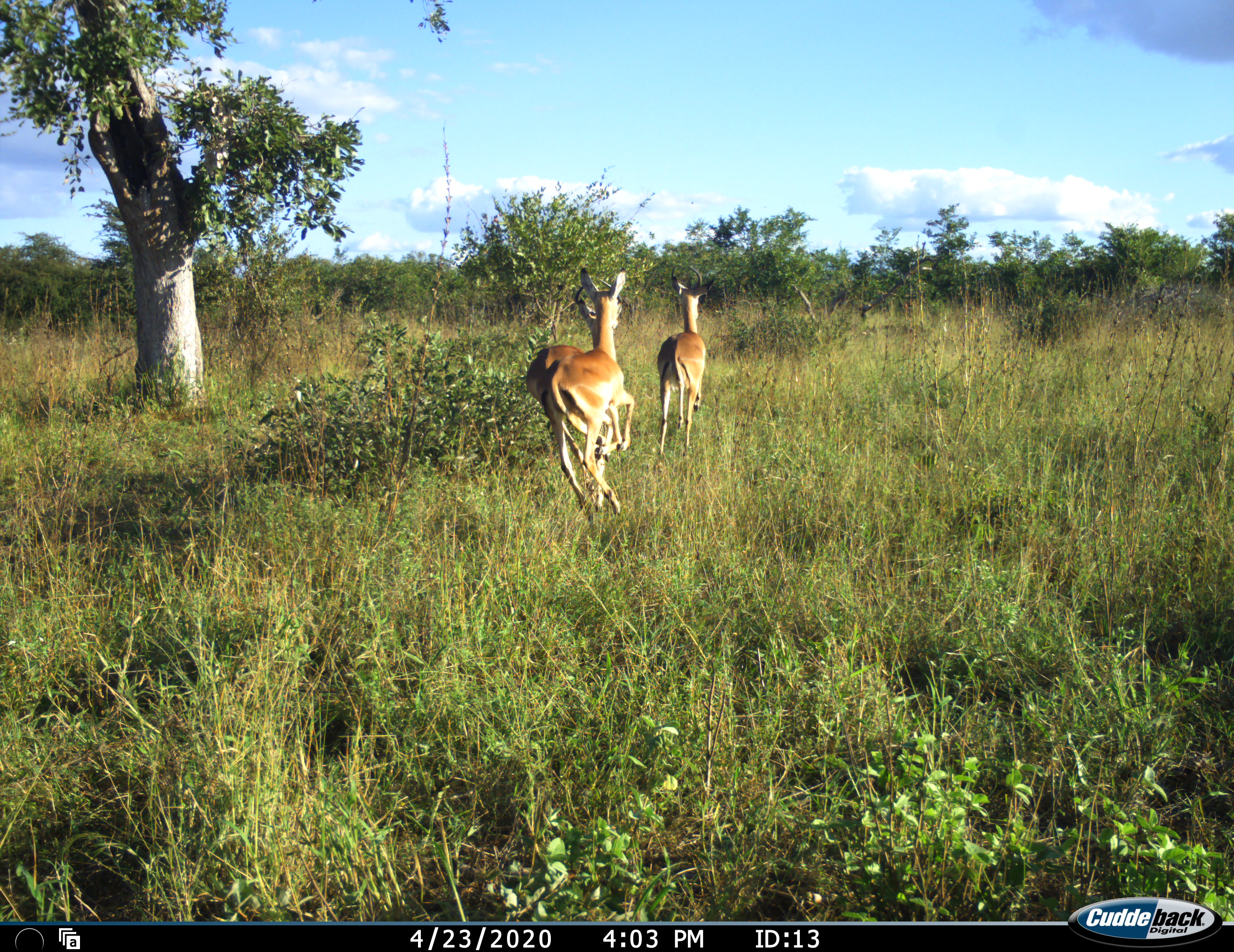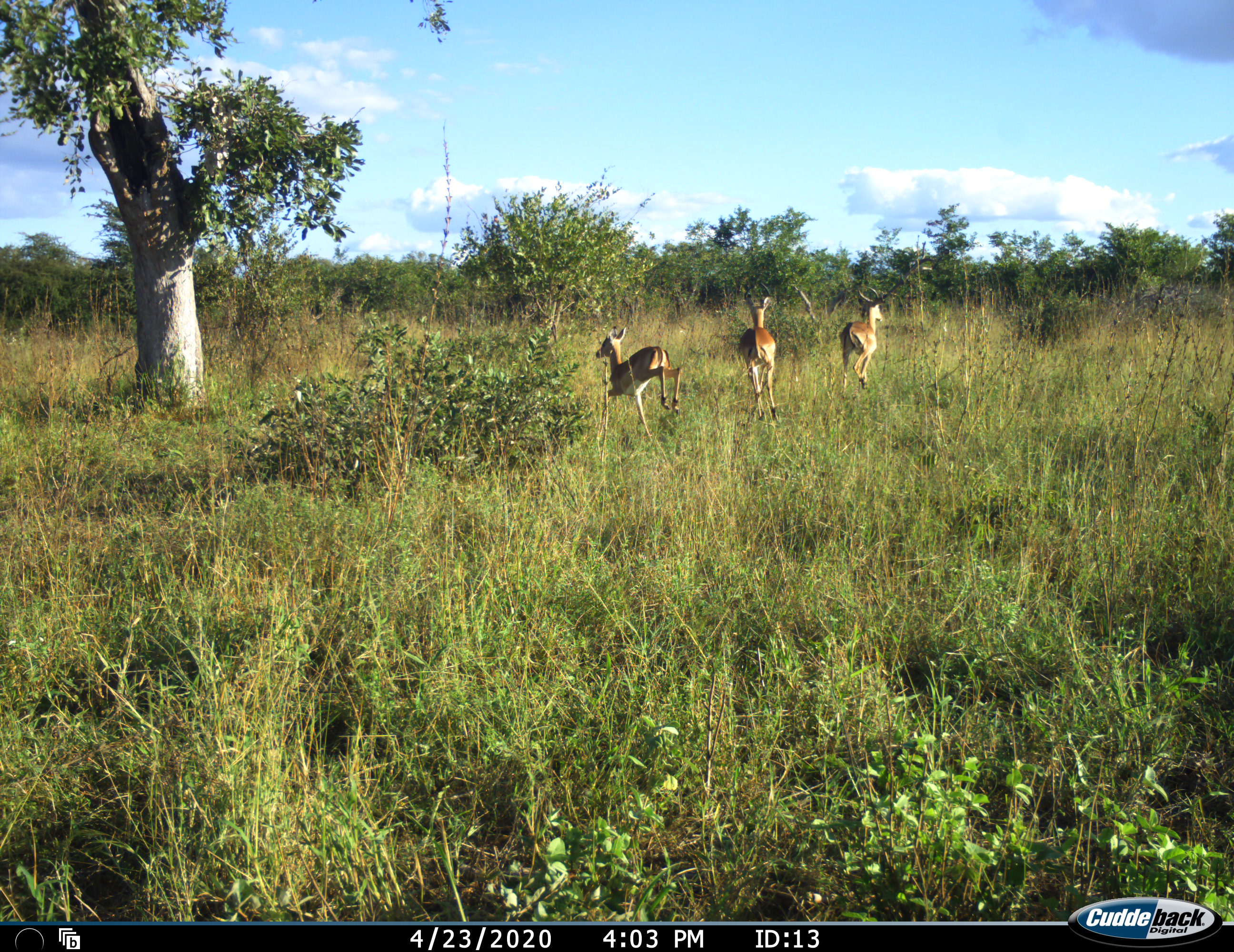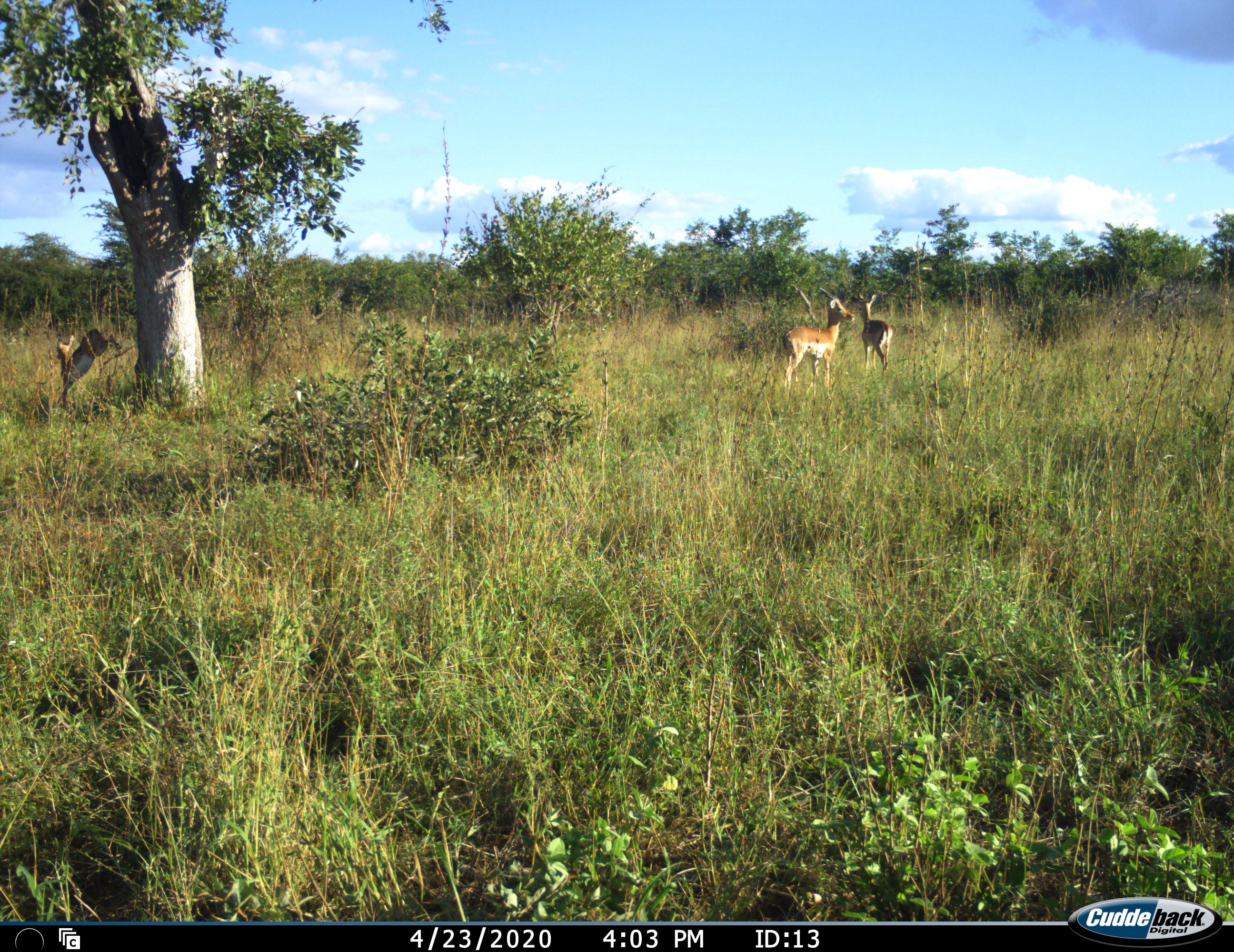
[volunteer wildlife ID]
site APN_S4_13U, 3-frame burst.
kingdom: Animalia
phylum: Chordata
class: Mammalia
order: Artiodactyla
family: Bovidae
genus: Aepyceros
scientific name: Aepyceros melampus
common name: impala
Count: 3.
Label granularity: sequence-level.